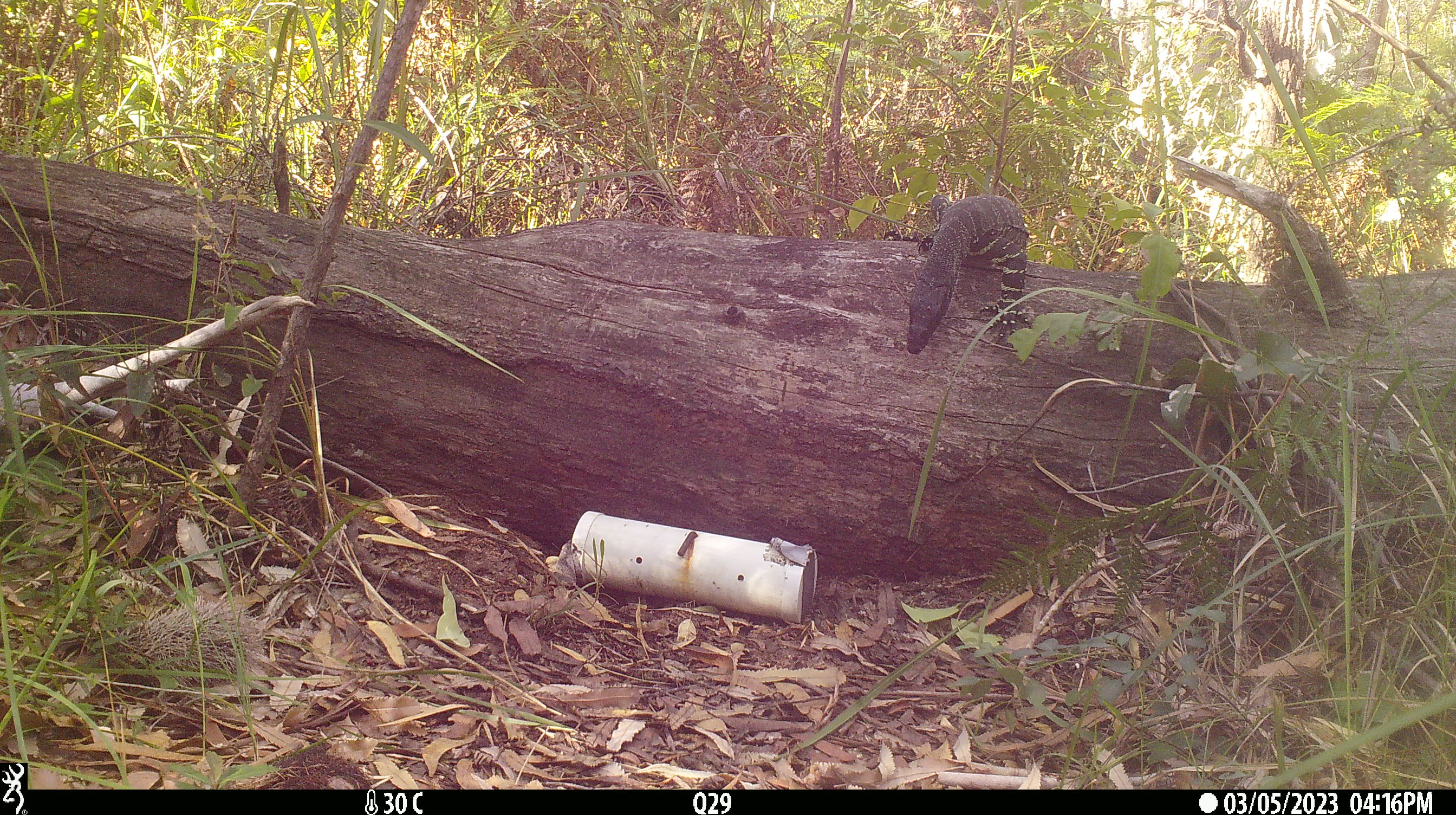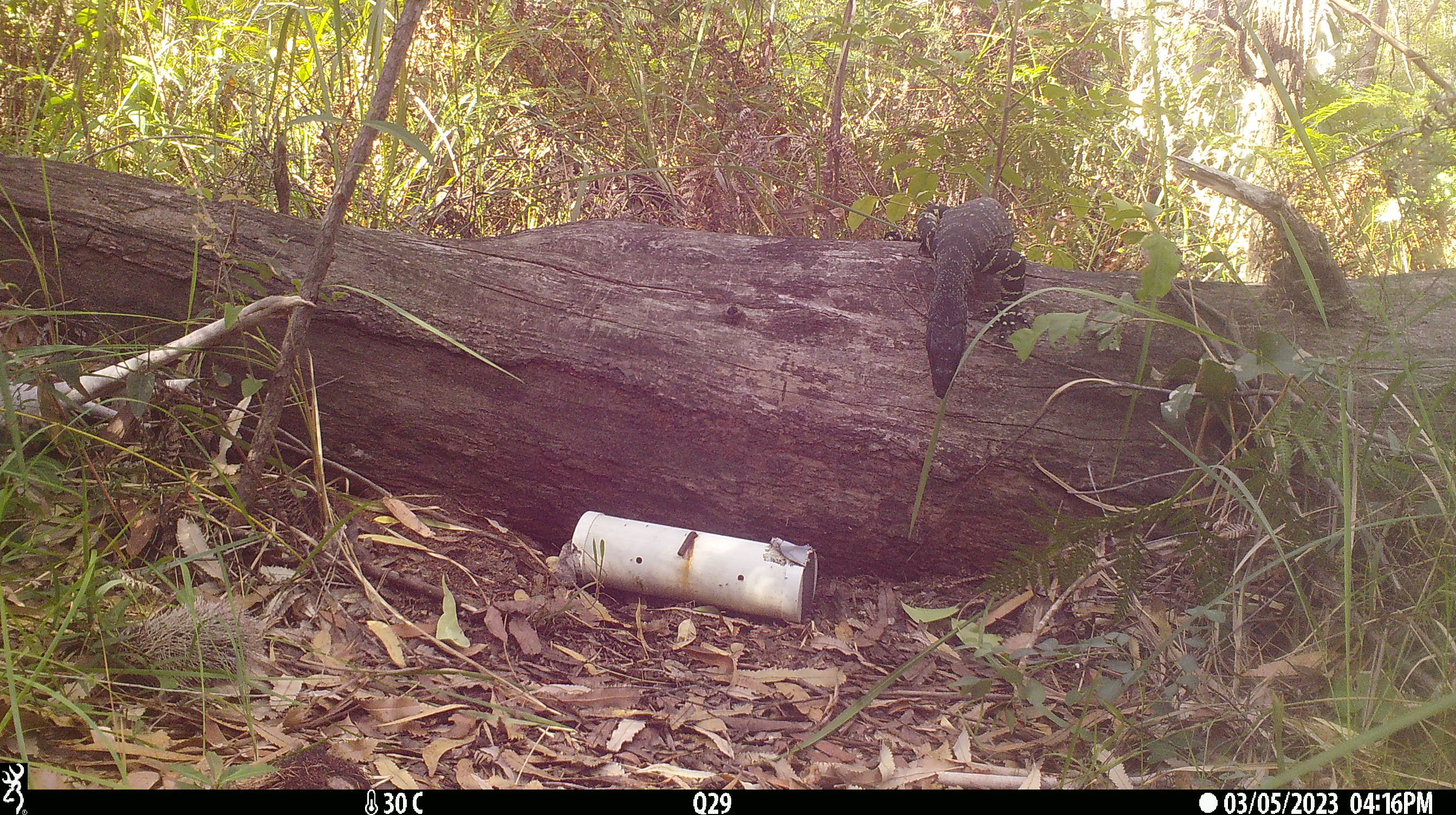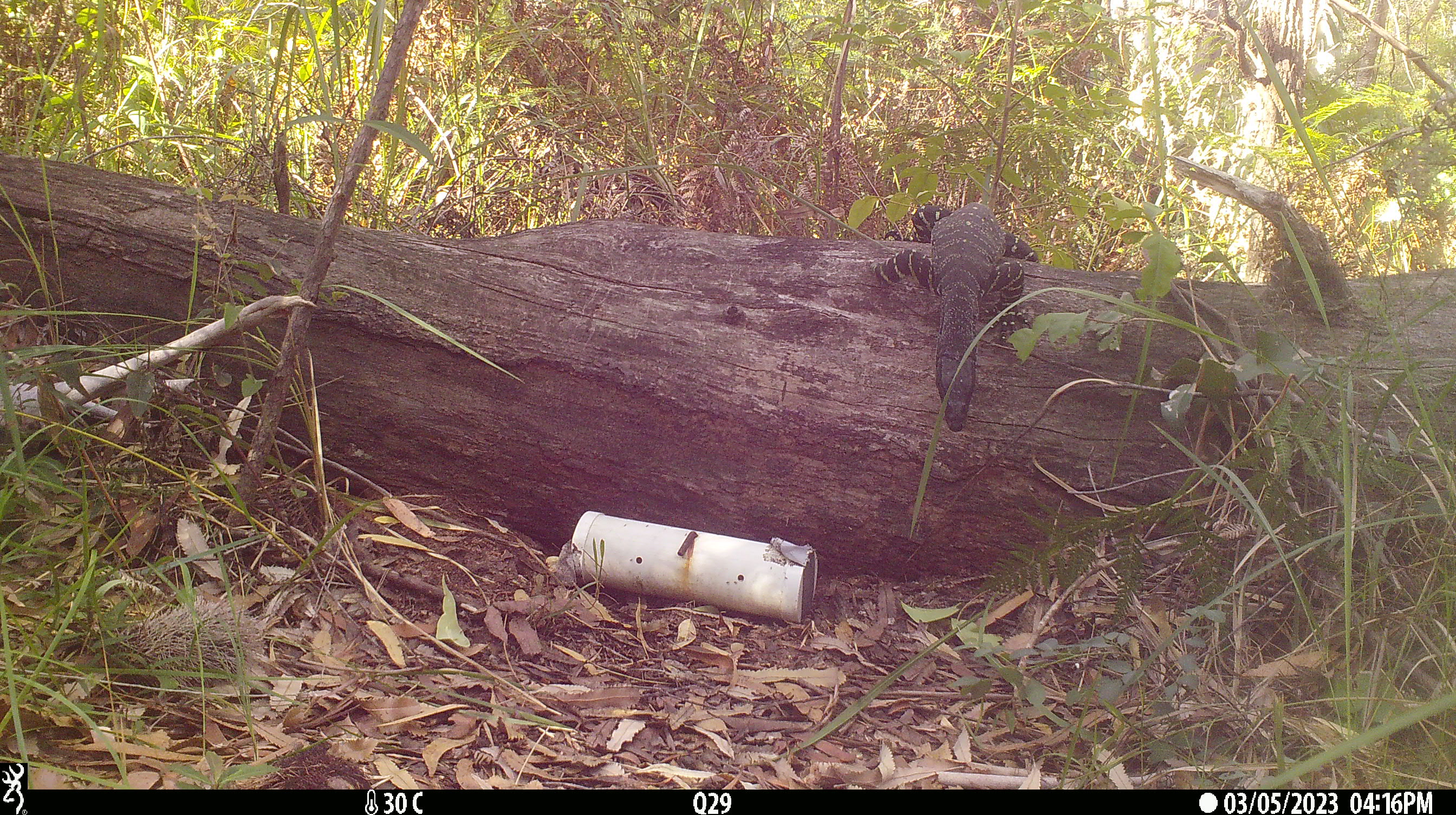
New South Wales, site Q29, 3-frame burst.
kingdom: Animalia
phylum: Chordata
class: Reptilia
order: Squamata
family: Varanidae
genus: Varanus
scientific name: Varanus varius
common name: lace monitor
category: goanna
Goanna (lace monitor) (Varanus varius).